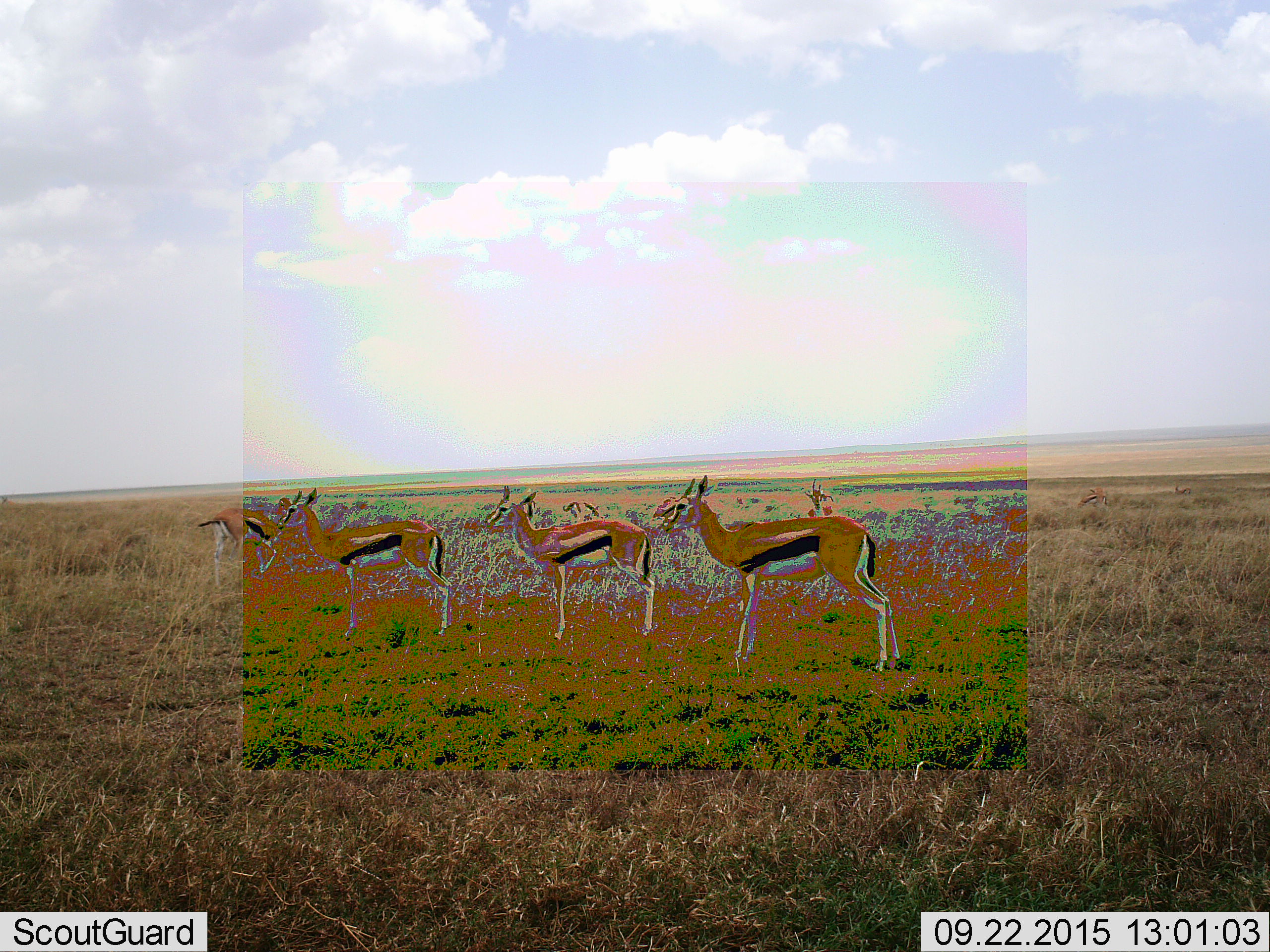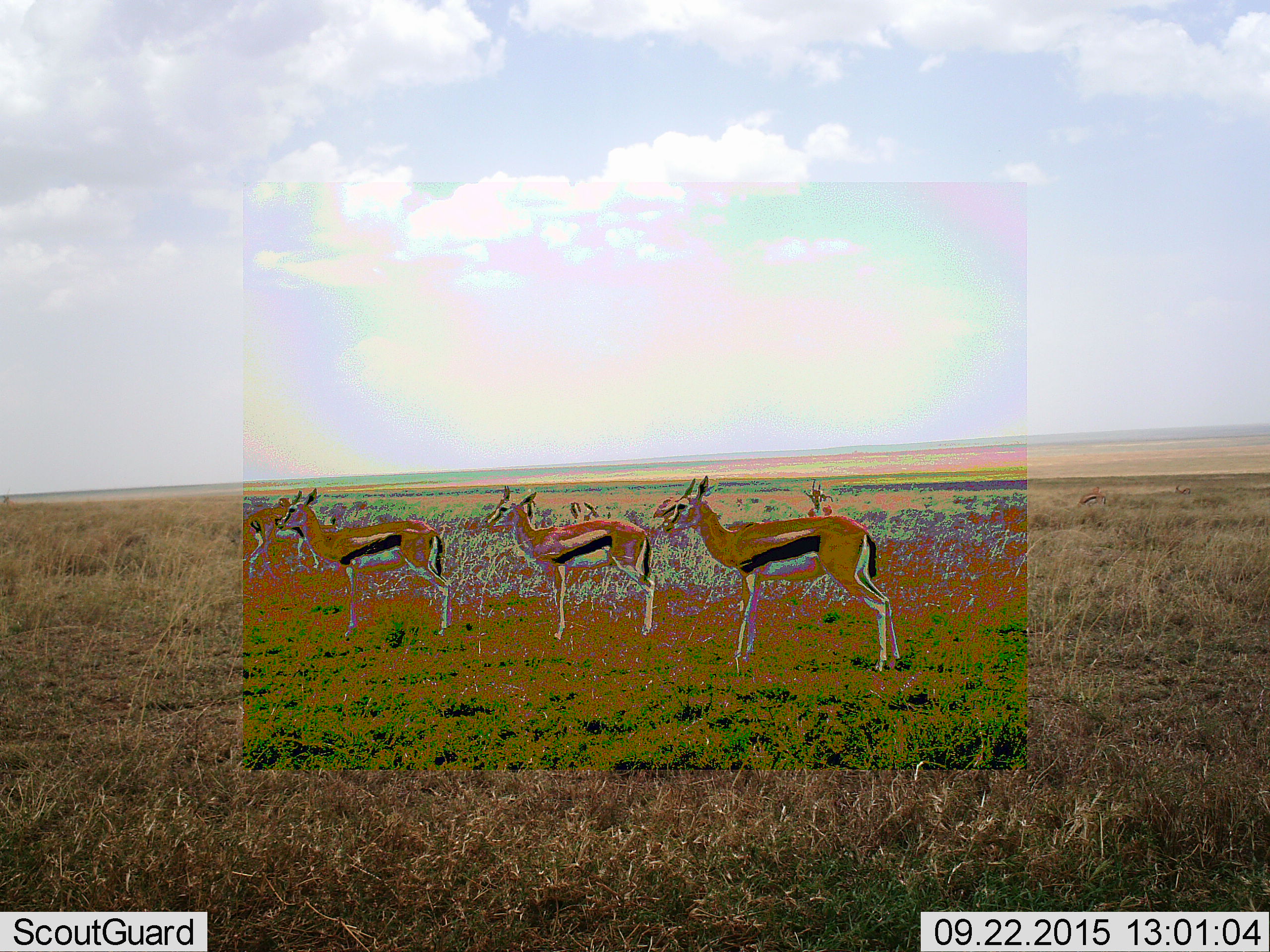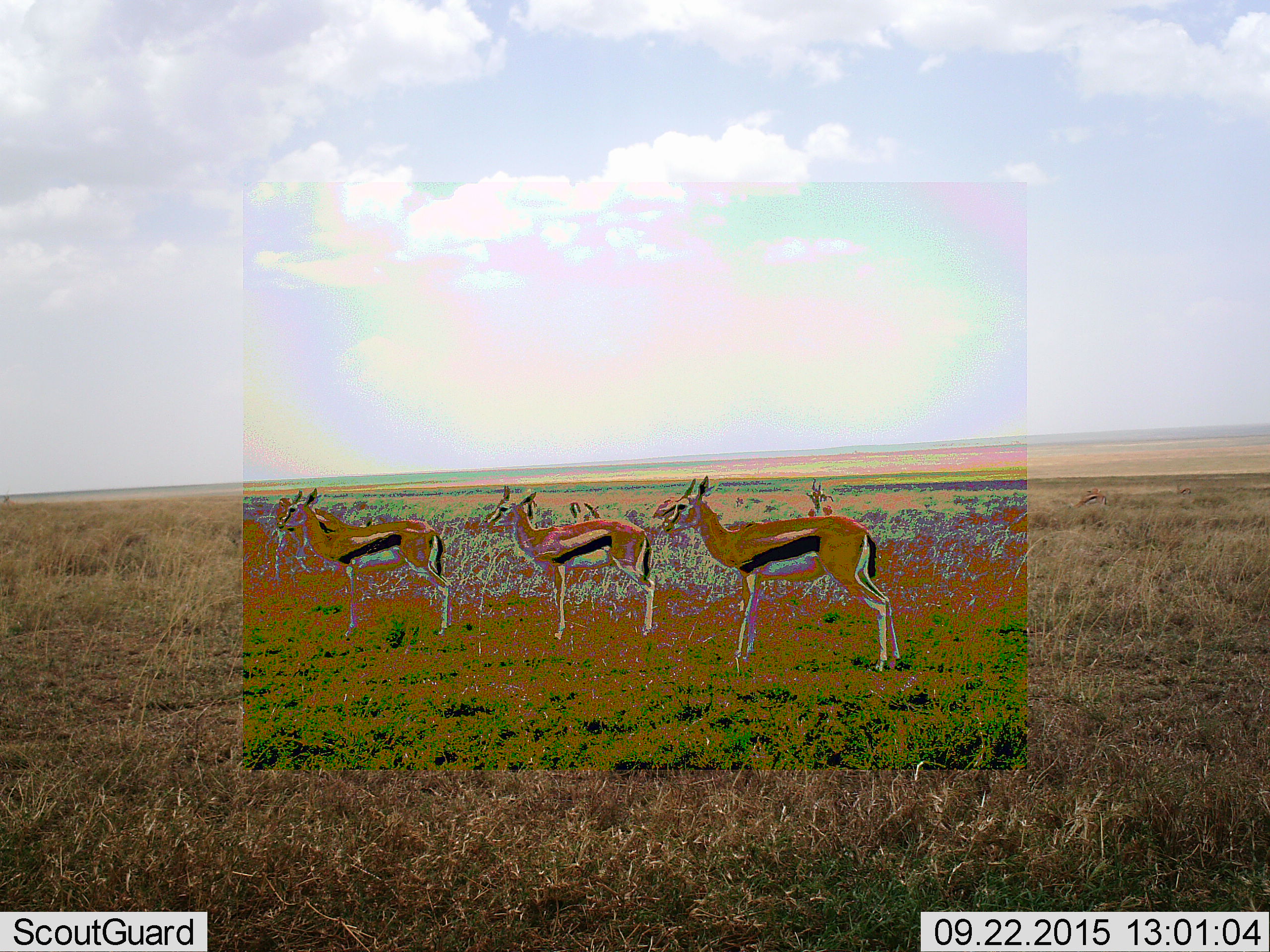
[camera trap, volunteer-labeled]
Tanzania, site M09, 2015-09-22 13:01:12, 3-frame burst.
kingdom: Animalia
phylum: Chordata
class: Mammalia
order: Artiodactyla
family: Bovidae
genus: Eudorcas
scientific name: Eudorcas thomsonii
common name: thomson's gazelle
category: gazellethomsons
Gazellethomsons (thomson's gazelle) (Eudorcas thomsonii), count 9. Behavior (volunteer vote fractions): standing 100%, resting 0%, moving 62%, interacting 0%. Young present (vote fraction): 0%. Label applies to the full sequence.